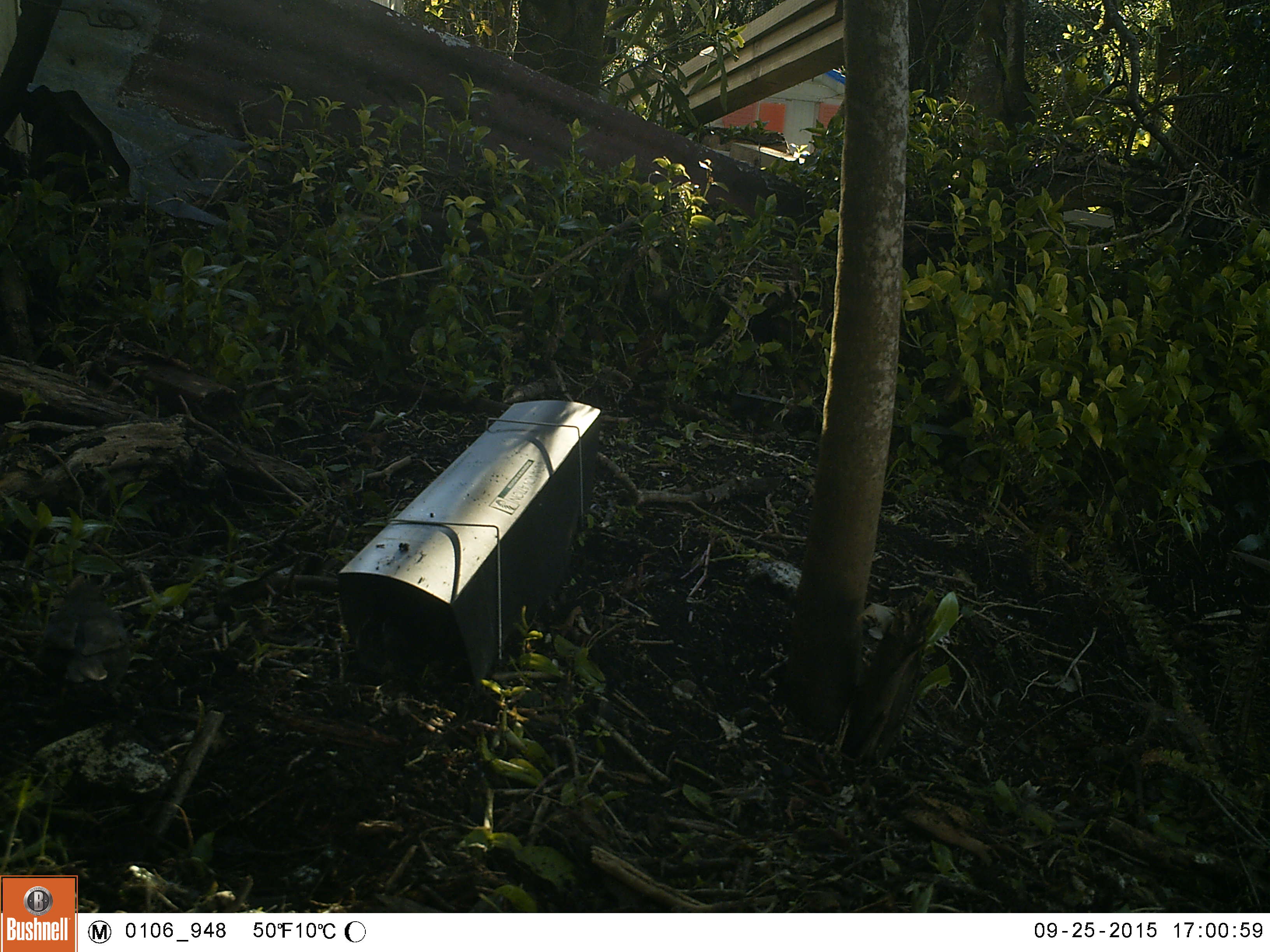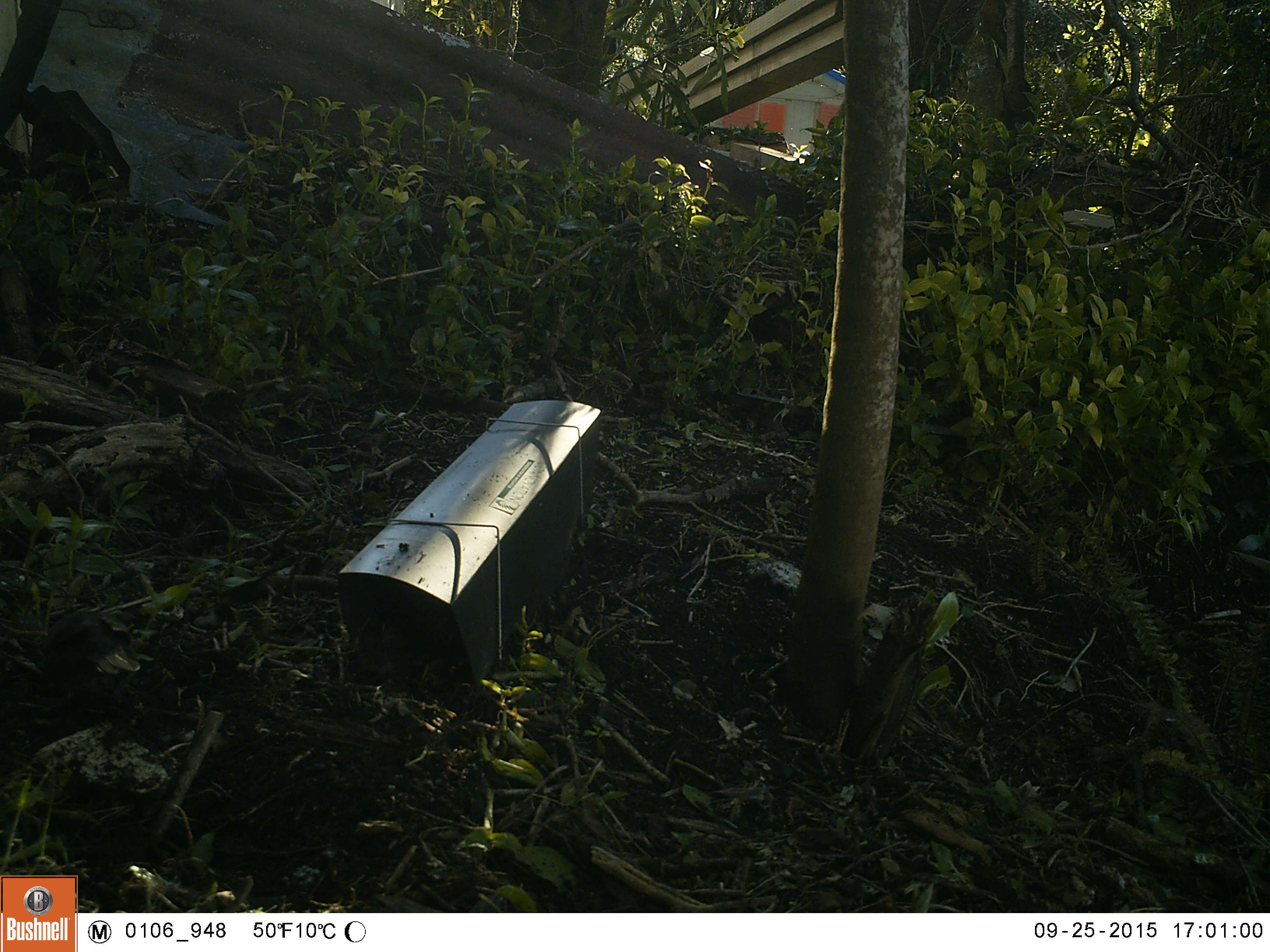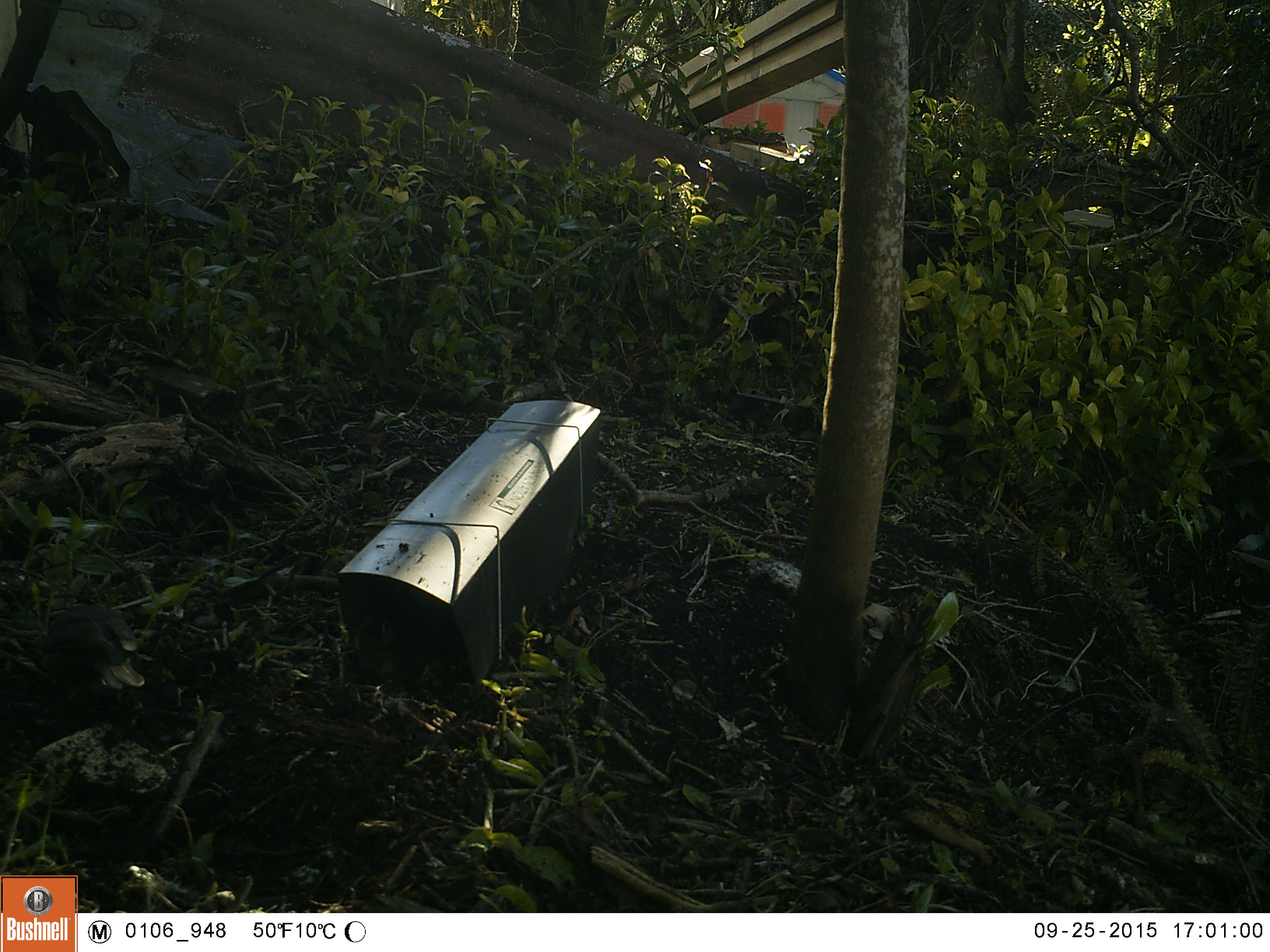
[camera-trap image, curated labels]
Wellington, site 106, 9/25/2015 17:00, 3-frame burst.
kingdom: Animalia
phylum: Chordata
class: Aves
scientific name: Aves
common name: bird